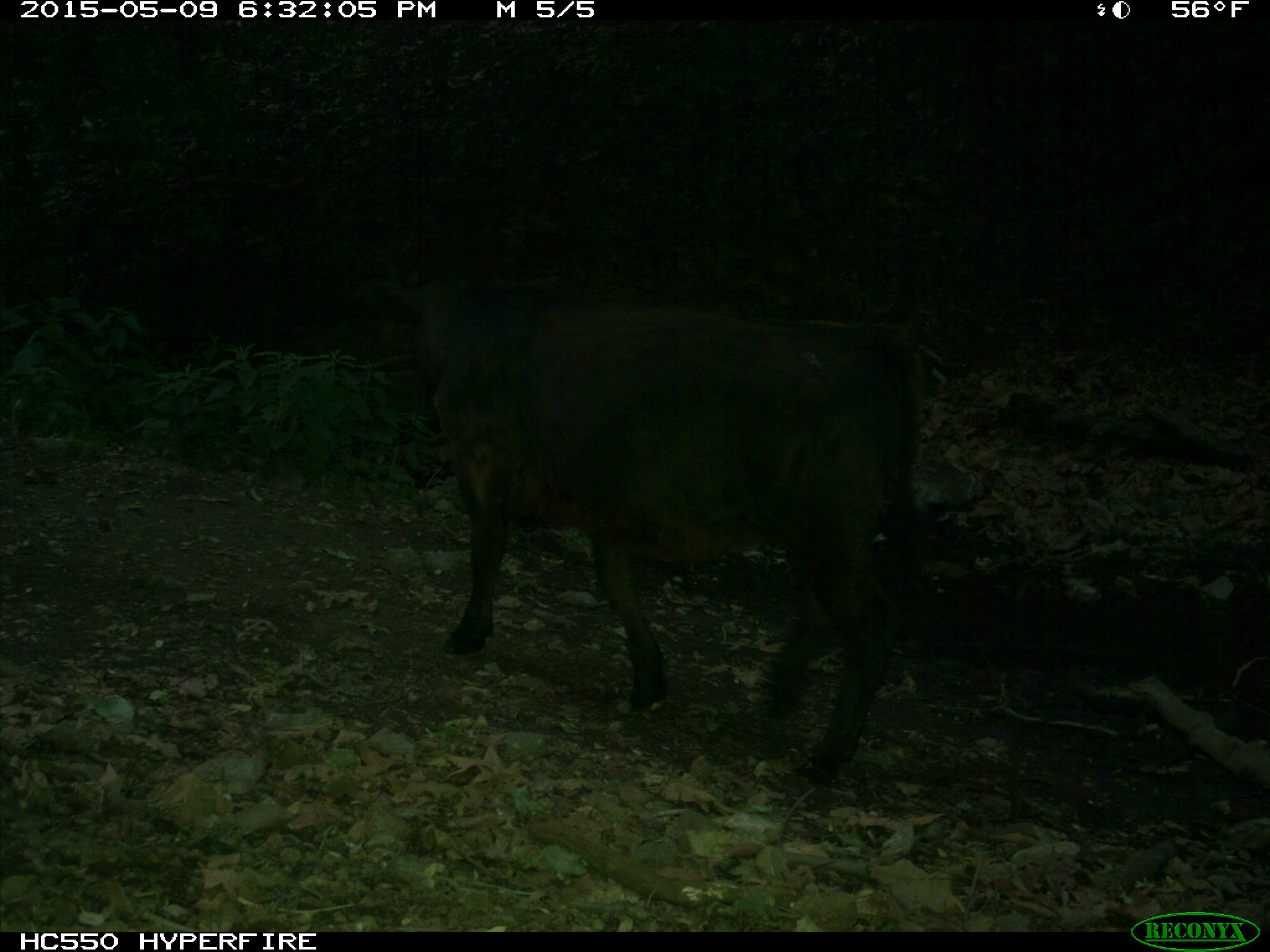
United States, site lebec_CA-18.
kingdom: Animalia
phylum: Chordata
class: Mammalia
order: Artiodactyla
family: Bovidae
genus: Bos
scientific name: Bos taurus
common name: domestic cow